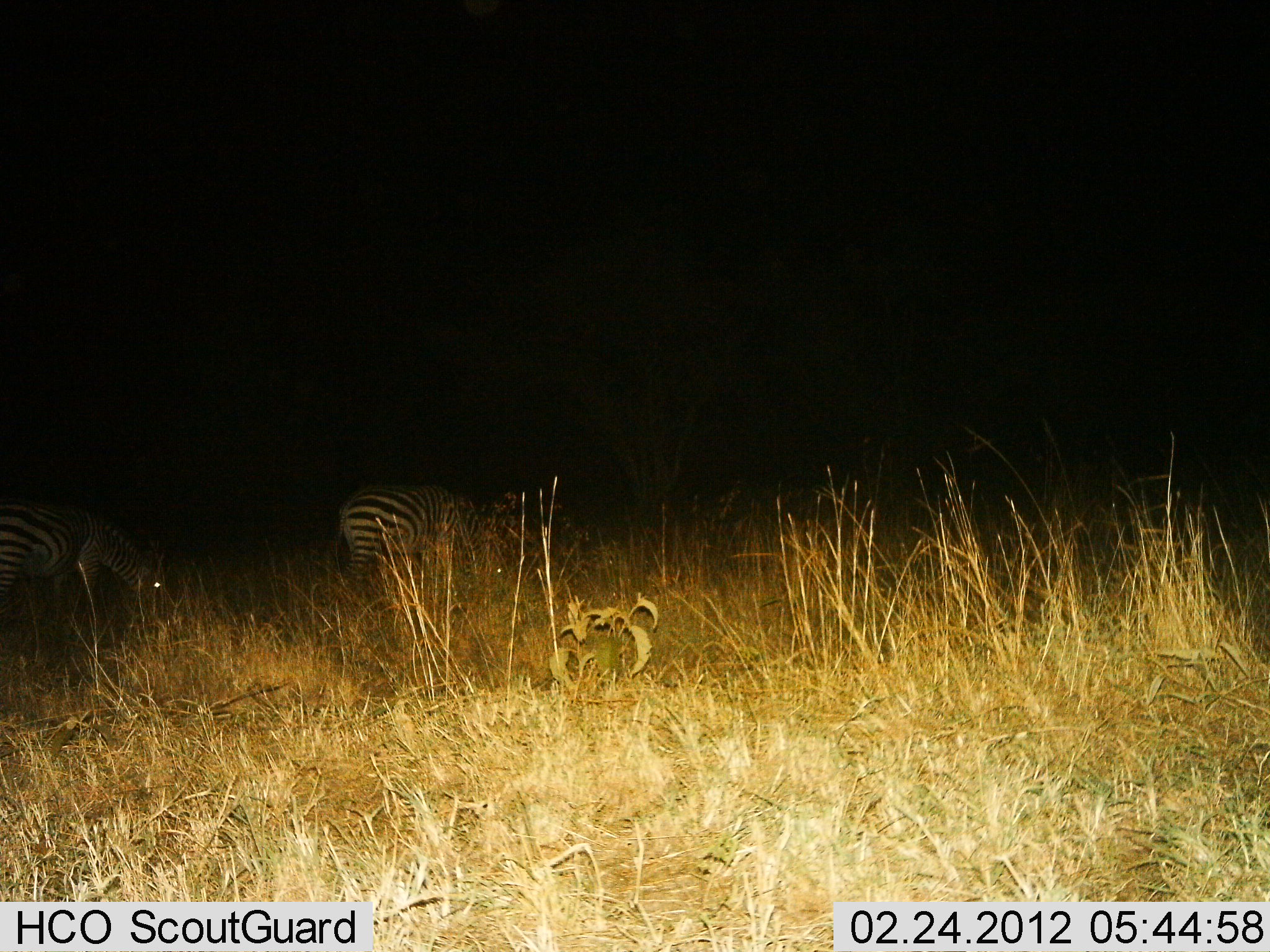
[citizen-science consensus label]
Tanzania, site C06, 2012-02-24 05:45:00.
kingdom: Animalia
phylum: Chordata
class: Mammalia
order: Perissodactyla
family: Equidae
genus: Equus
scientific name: Equus quagga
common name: plains zebra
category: zebra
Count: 2.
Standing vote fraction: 25%.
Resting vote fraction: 0%.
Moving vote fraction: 4%.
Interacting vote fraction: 0%.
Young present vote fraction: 0%.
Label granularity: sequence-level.